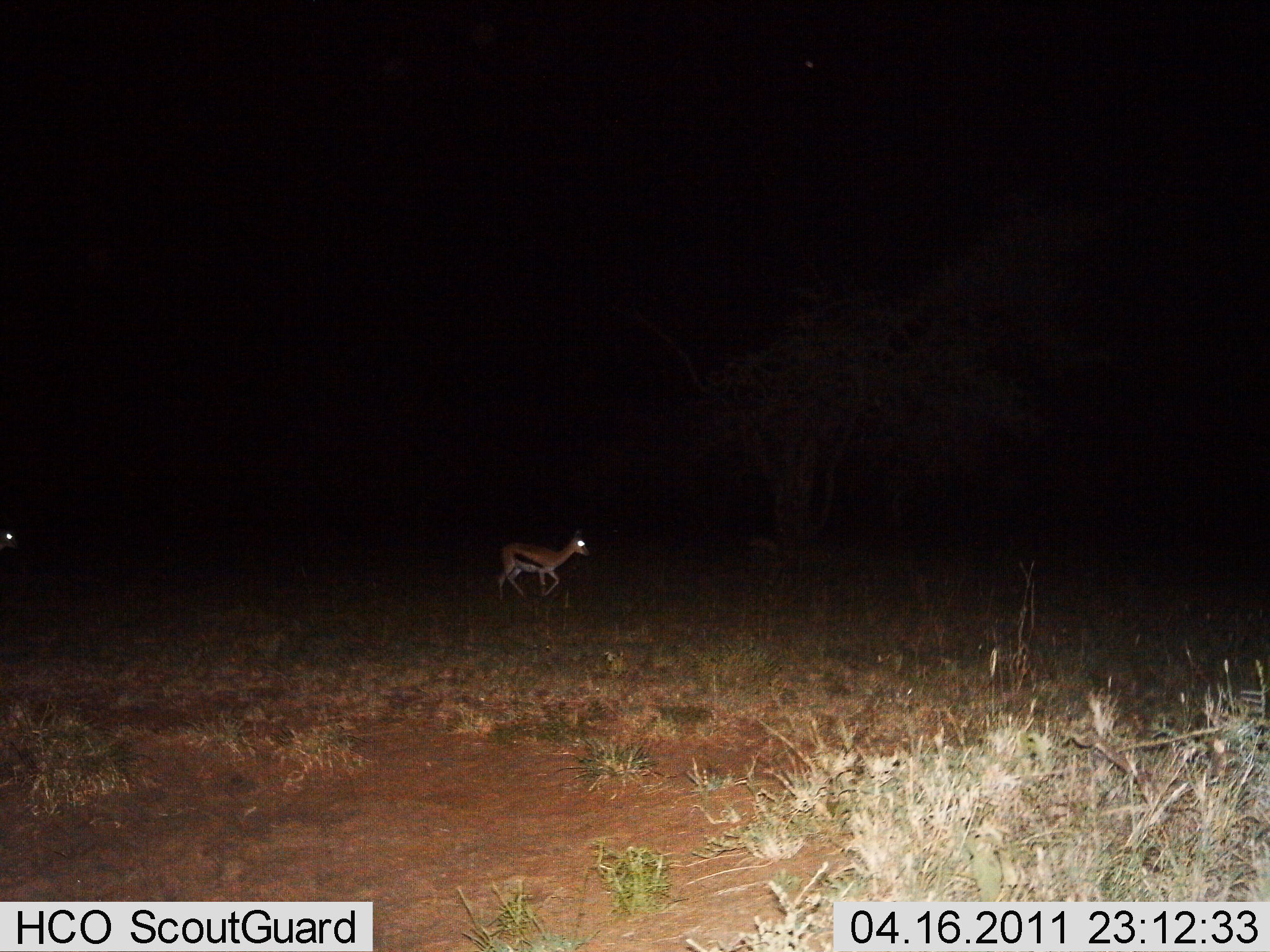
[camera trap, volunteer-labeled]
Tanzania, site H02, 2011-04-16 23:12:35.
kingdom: Animalia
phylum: Chordata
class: Mammalia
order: Artiodactyla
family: Bovidae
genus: Eudorcas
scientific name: Eudorcas thomsonii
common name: thomson's gazelle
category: gazellethomsons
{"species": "gazellethomsons (thomson's gazelle) (Eudorcas thomsonii)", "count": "1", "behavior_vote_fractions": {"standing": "10%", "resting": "0%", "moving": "90%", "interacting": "0%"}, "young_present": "10%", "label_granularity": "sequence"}